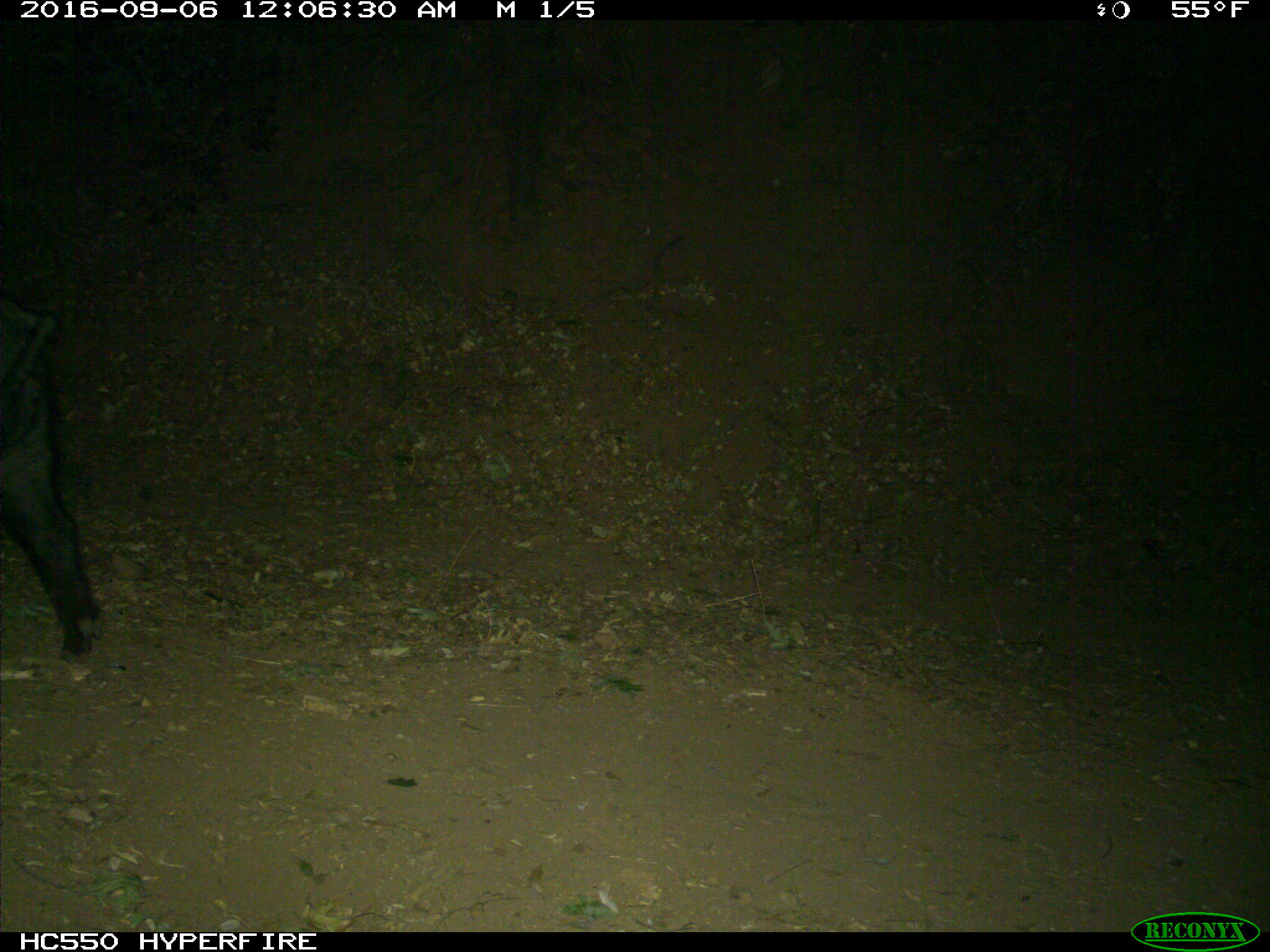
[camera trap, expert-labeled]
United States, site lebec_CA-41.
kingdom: Animalia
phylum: Chordata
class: Mammalia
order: Artiodactyla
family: Suidae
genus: Sus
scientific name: Sus scrofa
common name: wild boar